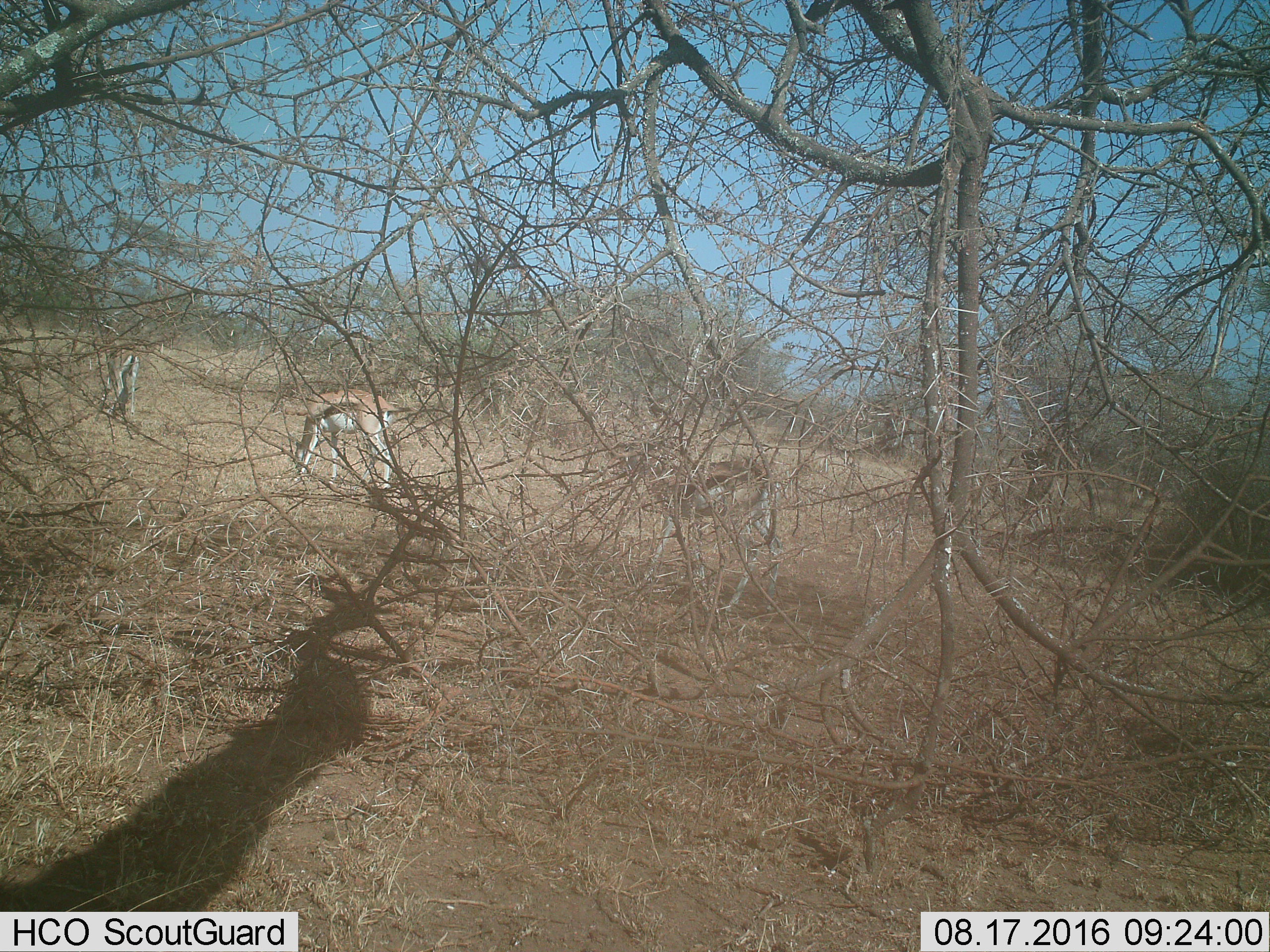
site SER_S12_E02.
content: unidentified animal